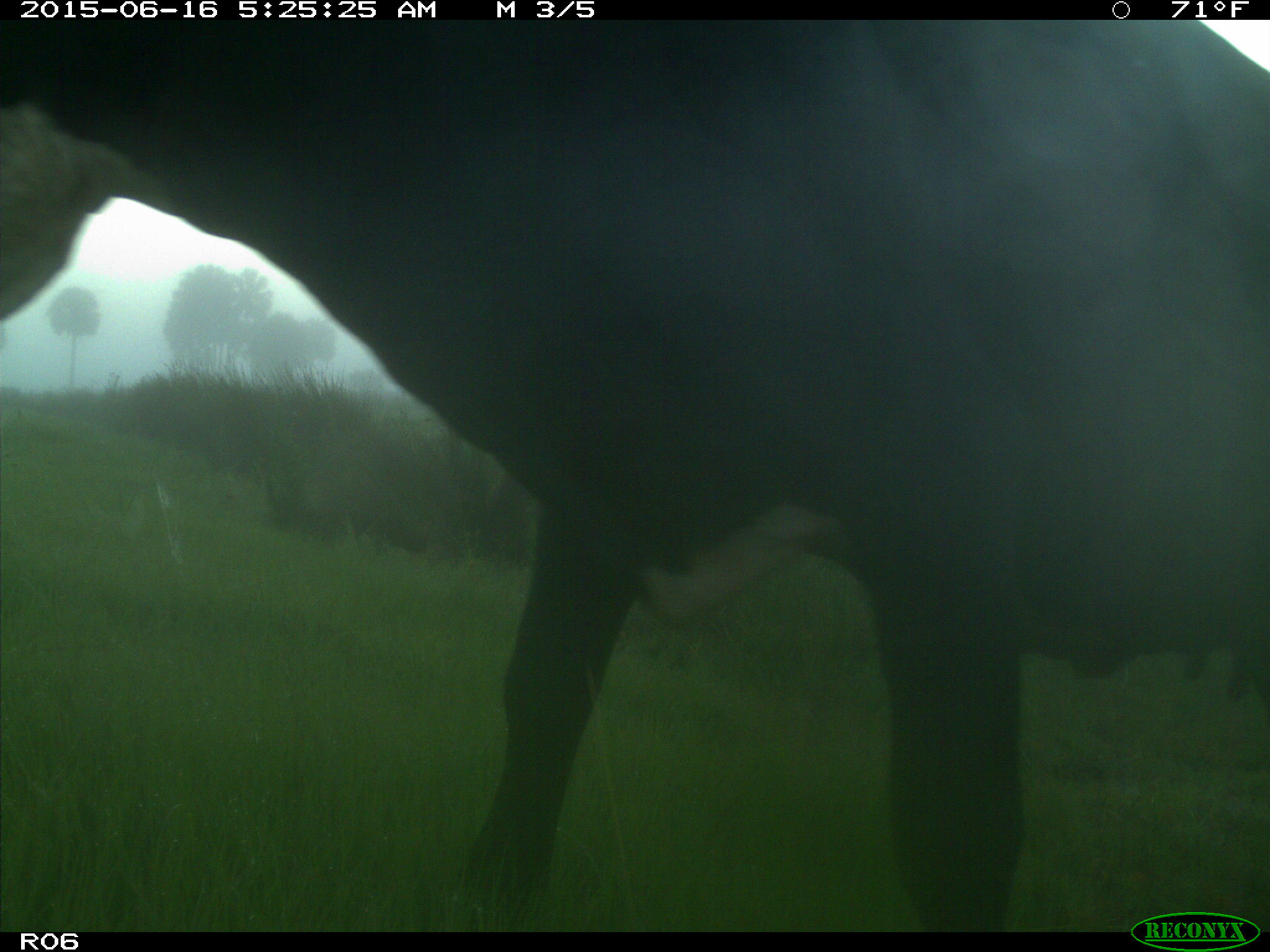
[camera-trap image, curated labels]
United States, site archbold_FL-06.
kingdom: Animalia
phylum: Chordata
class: Mammalia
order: Artiodactyla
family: Bovidae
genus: Bos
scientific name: Bos taurus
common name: domestic cow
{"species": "Bos taurus (domestic cow)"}